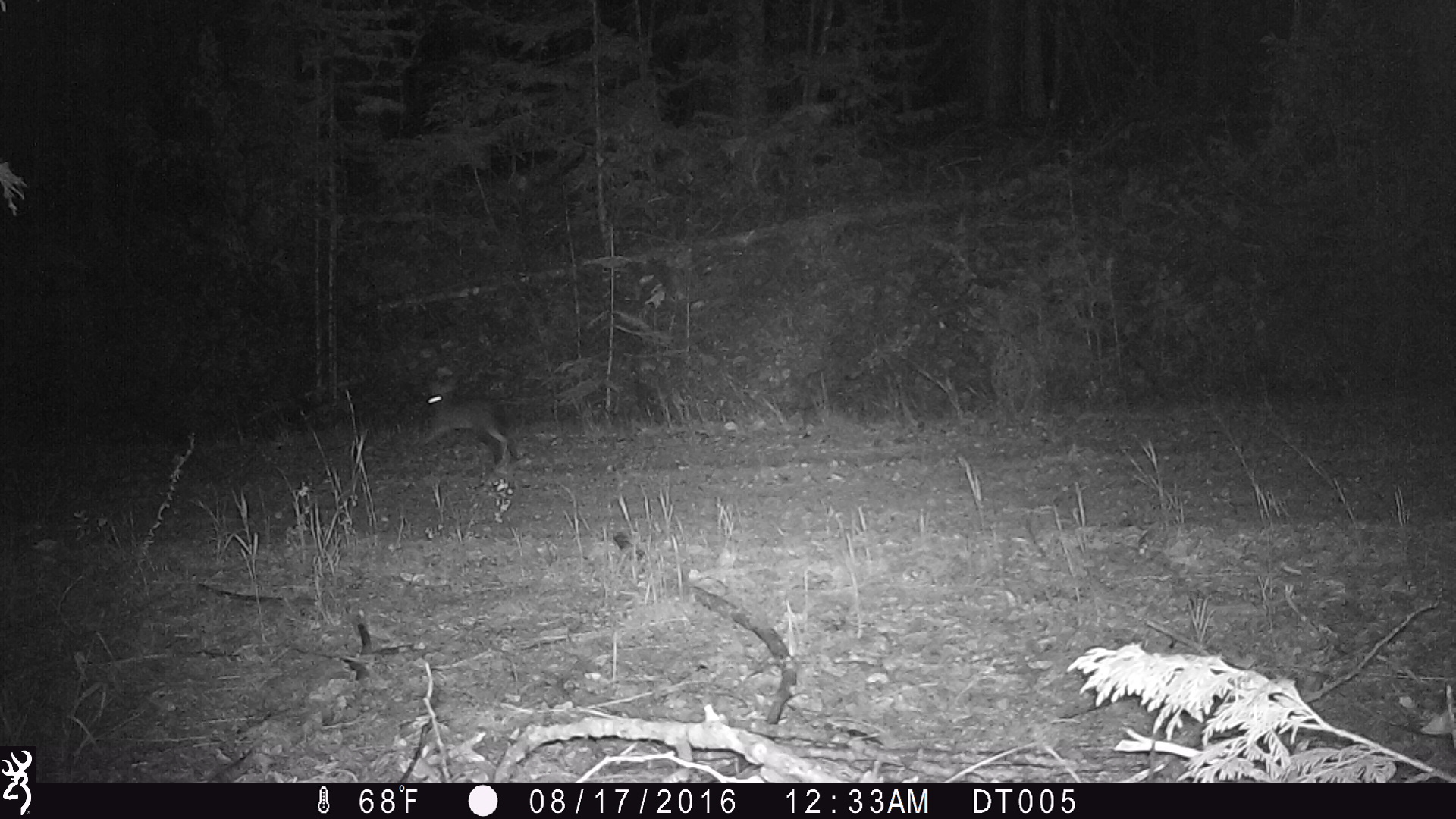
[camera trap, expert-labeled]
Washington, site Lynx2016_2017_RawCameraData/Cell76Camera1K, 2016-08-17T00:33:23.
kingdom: Animalia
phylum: Chordata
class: Mammalia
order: Lagomorpha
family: Leporidae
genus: Lepus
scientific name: Lepus americanus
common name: snowshoe hare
Lepus americanus (snowshoe hare). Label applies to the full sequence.